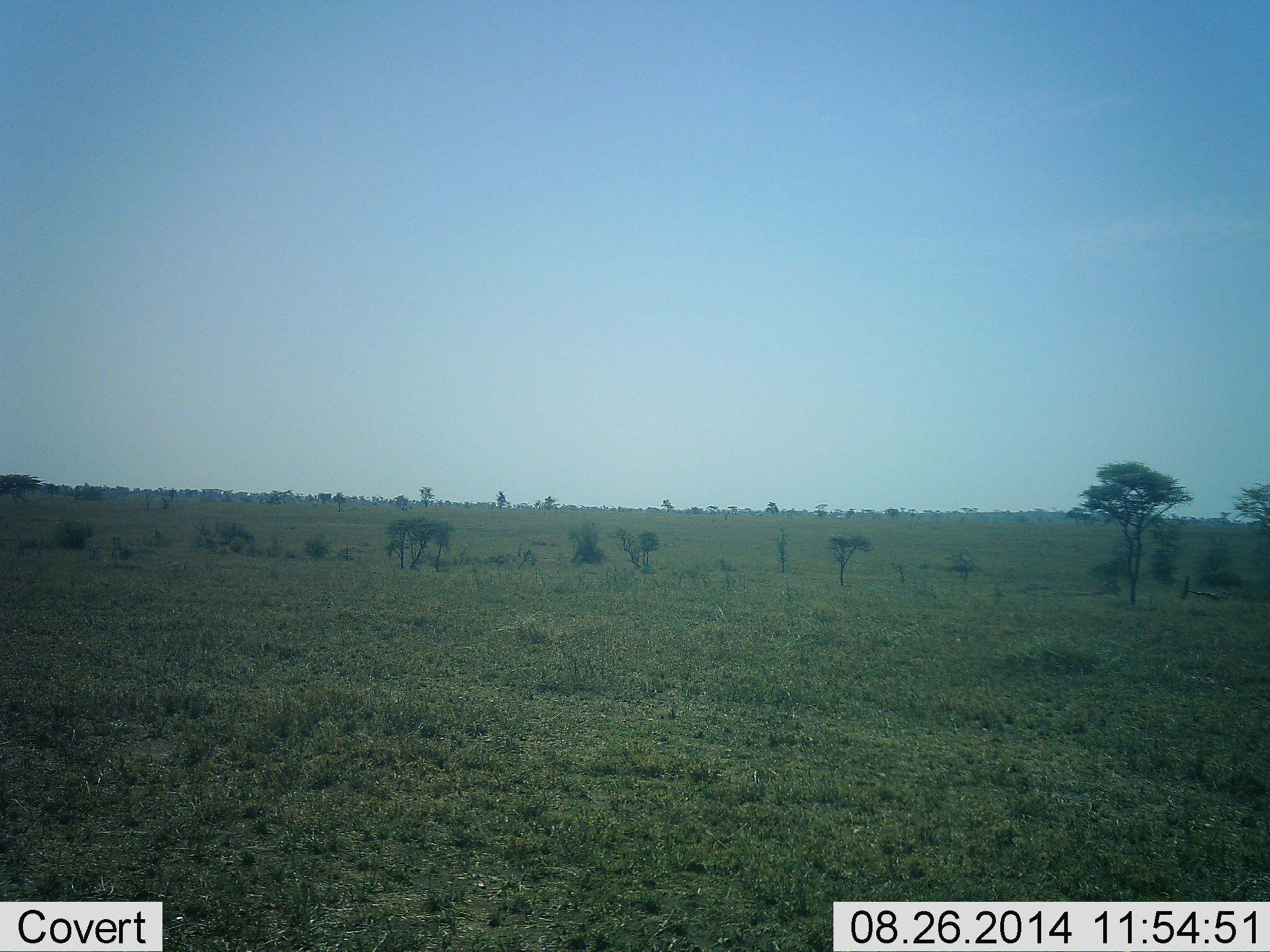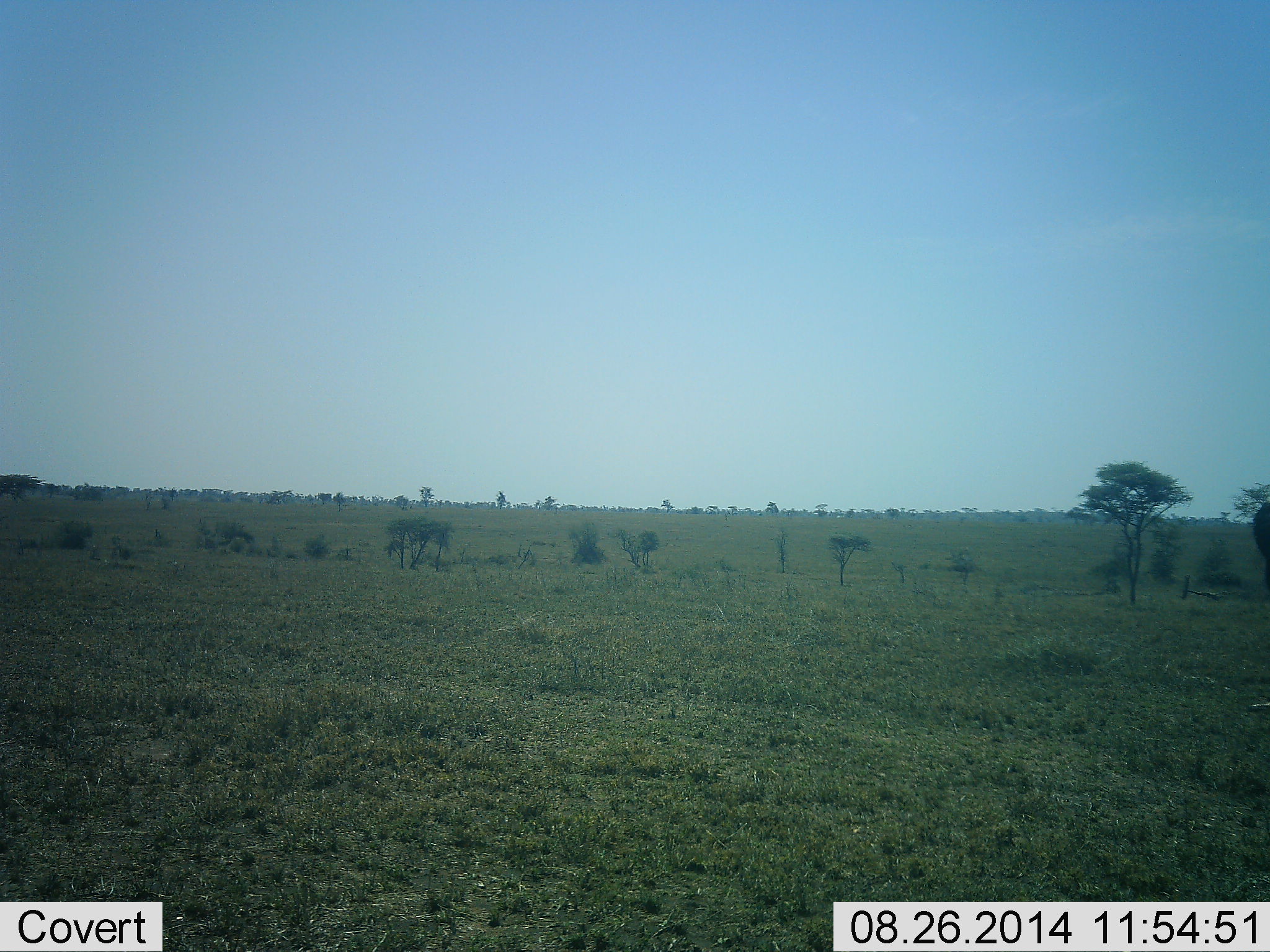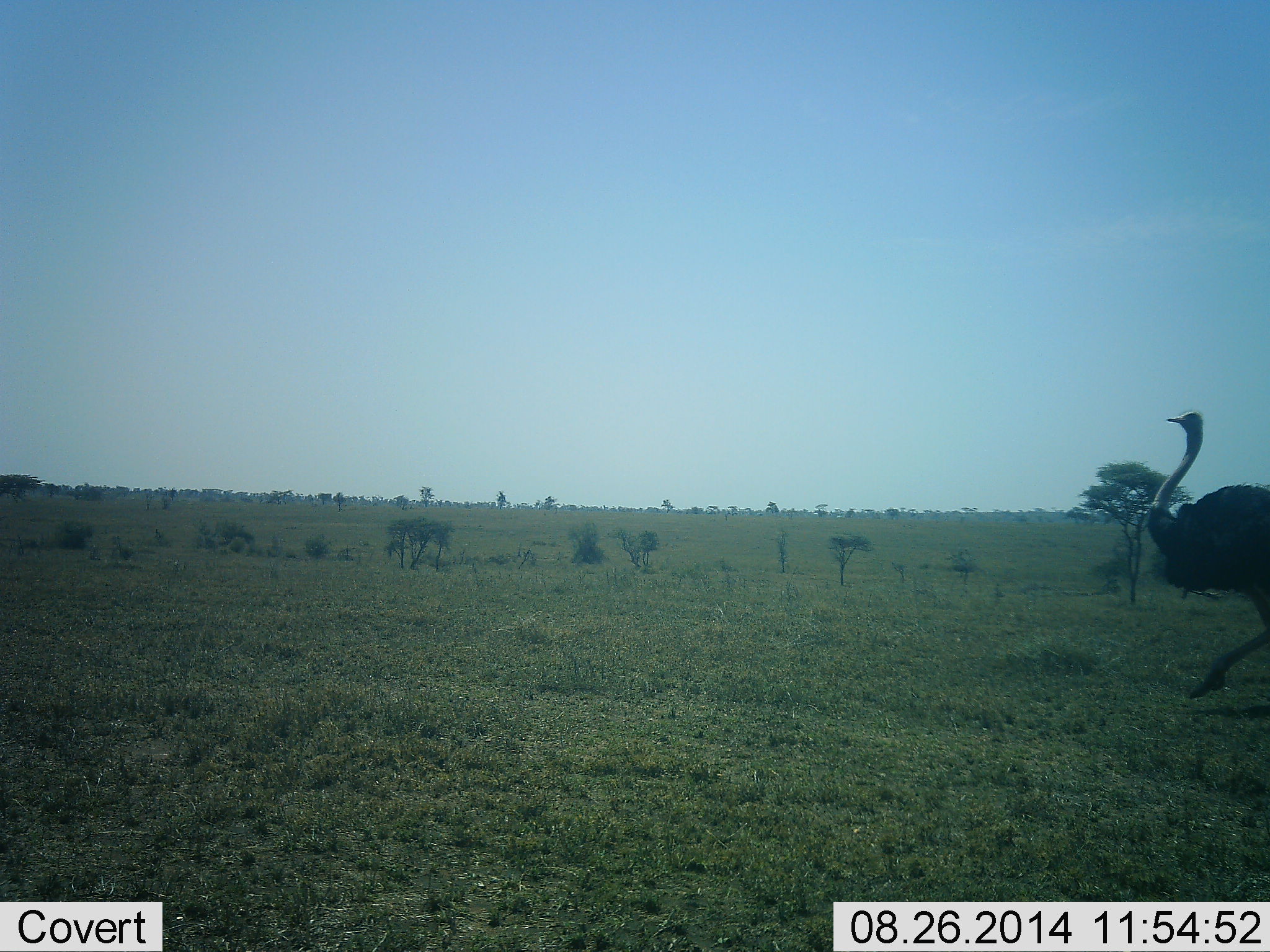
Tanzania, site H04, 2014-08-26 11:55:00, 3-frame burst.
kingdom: Animalia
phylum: Chordata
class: Aves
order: Struthioniformes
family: Struthionidae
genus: Struthio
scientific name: Struthio camelus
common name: ostrich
Ostrich (Struthio camelus), count 1. Behavior (volunteer vote fractions): standing 0%, resting 0%, moving 100%, interacting 0%. Young present (vote fraction): 0%. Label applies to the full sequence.